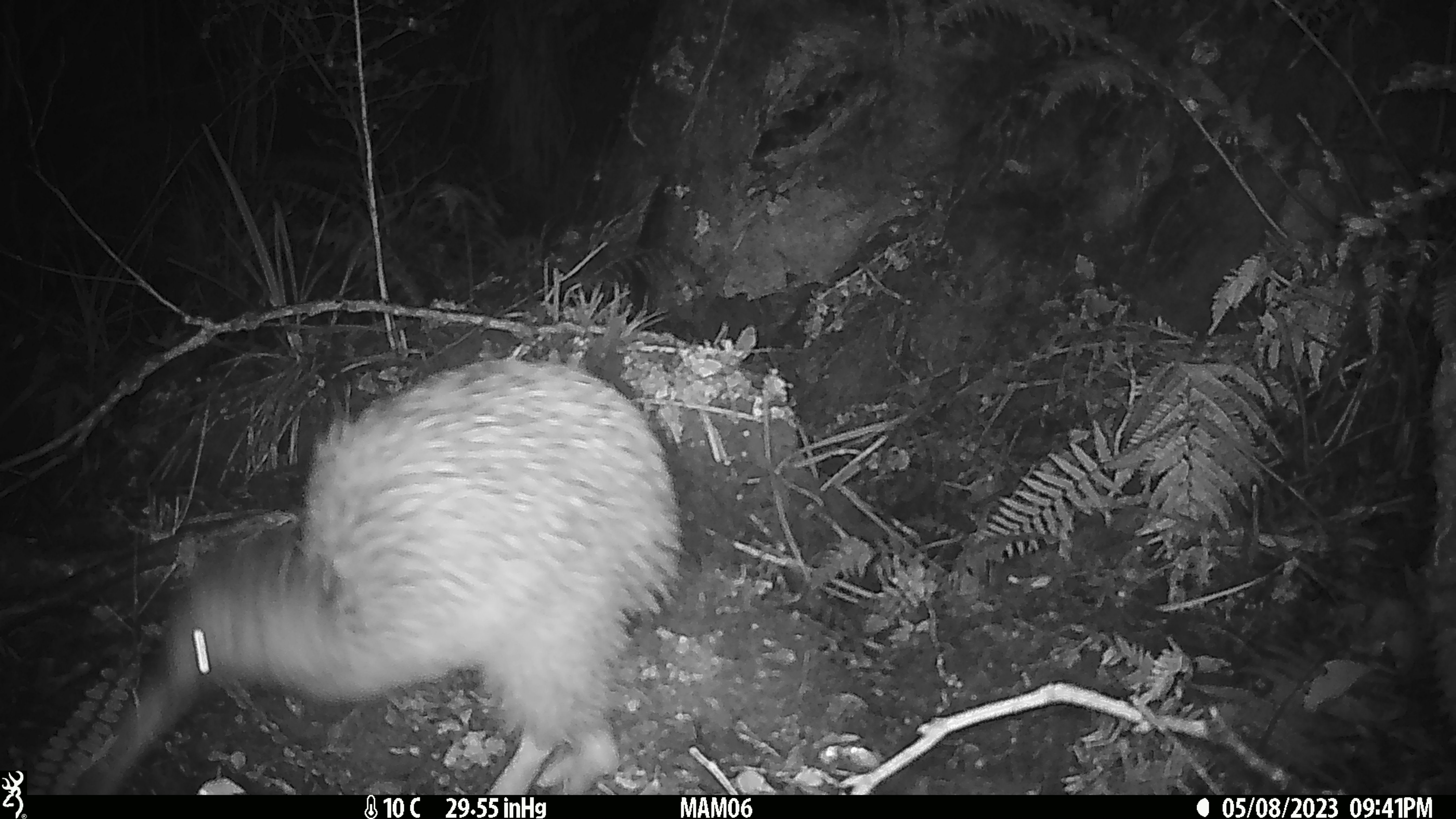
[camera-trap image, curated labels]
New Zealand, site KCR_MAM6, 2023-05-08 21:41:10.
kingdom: Animalia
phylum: Chordata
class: Aves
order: Apterygiformes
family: Apterygidae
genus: Apteryx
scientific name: Apteryx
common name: kiwi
Kiwi (Apteryx).